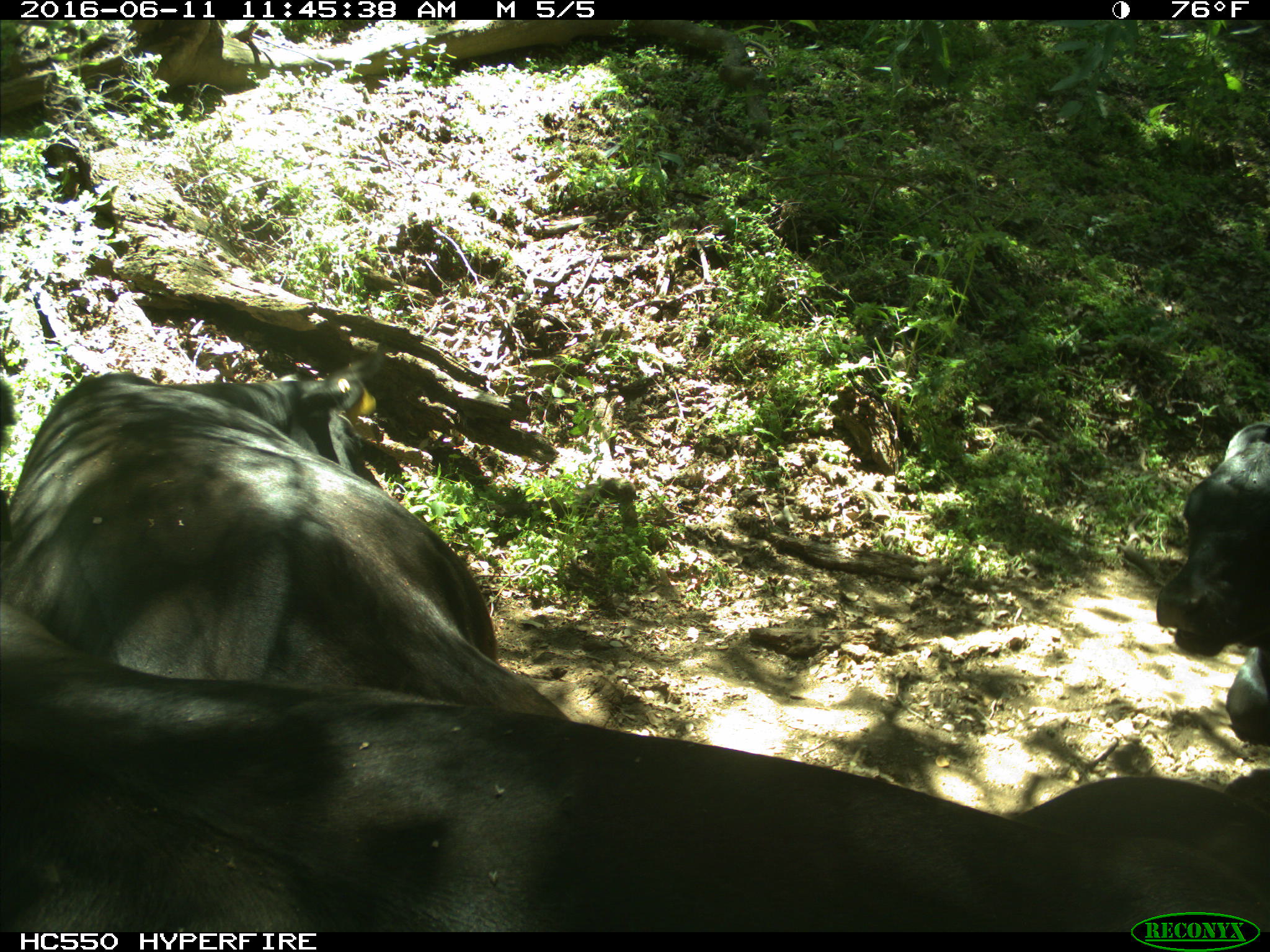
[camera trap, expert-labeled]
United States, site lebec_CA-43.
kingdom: Animalia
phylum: Chordata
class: Mammalia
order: Artiodactyla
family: Bovidae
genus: Bos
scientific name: Bos taurus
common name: domestic cow